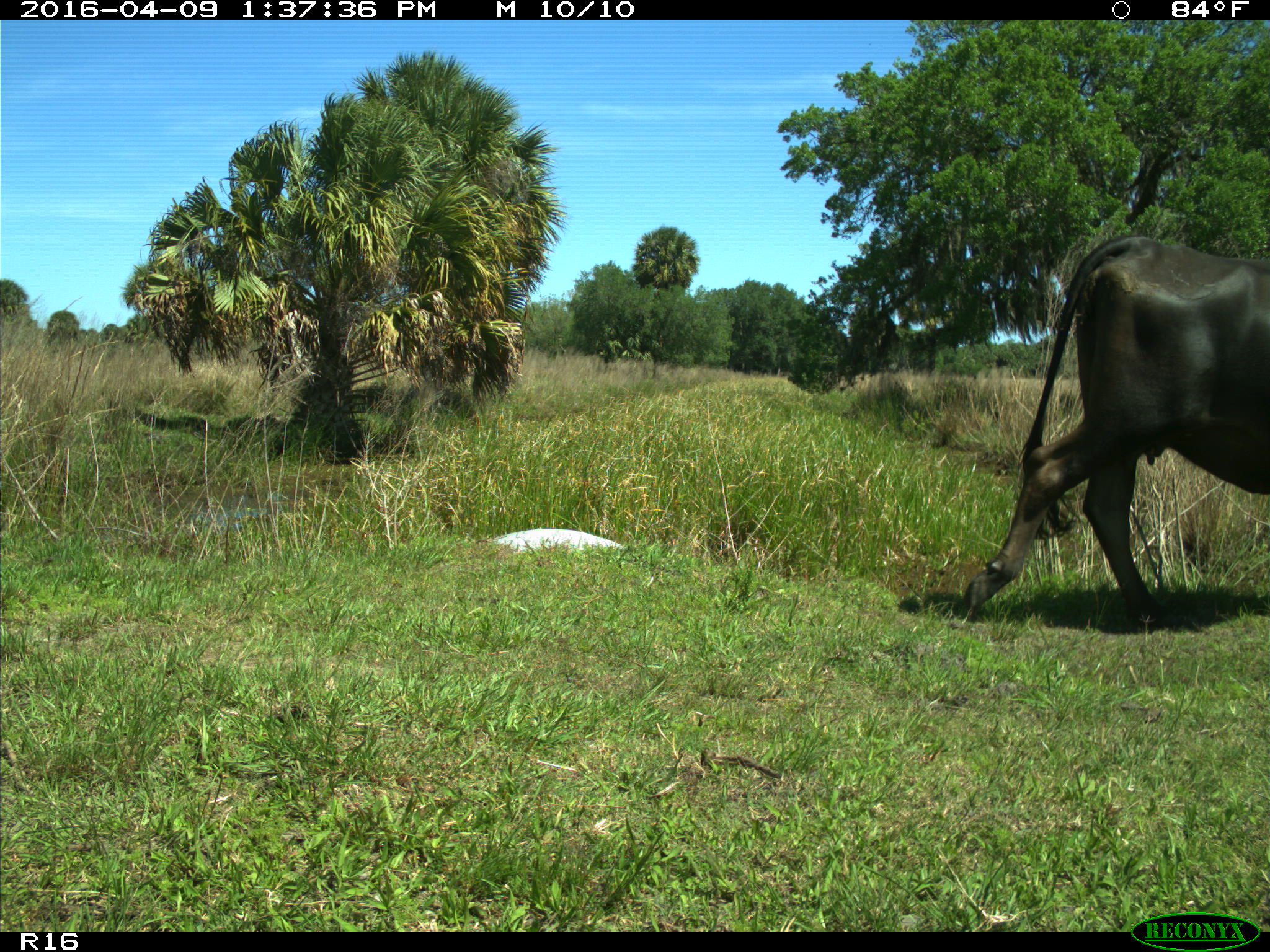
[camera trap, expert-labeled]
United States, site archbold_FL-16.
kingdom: Animalia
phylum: Chordata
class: Mammalia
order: Artiodactyla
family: Bovidae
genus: Bos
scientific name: Bos taurus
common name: domestic cow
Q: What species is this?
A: Bos taurus (domestic cow).